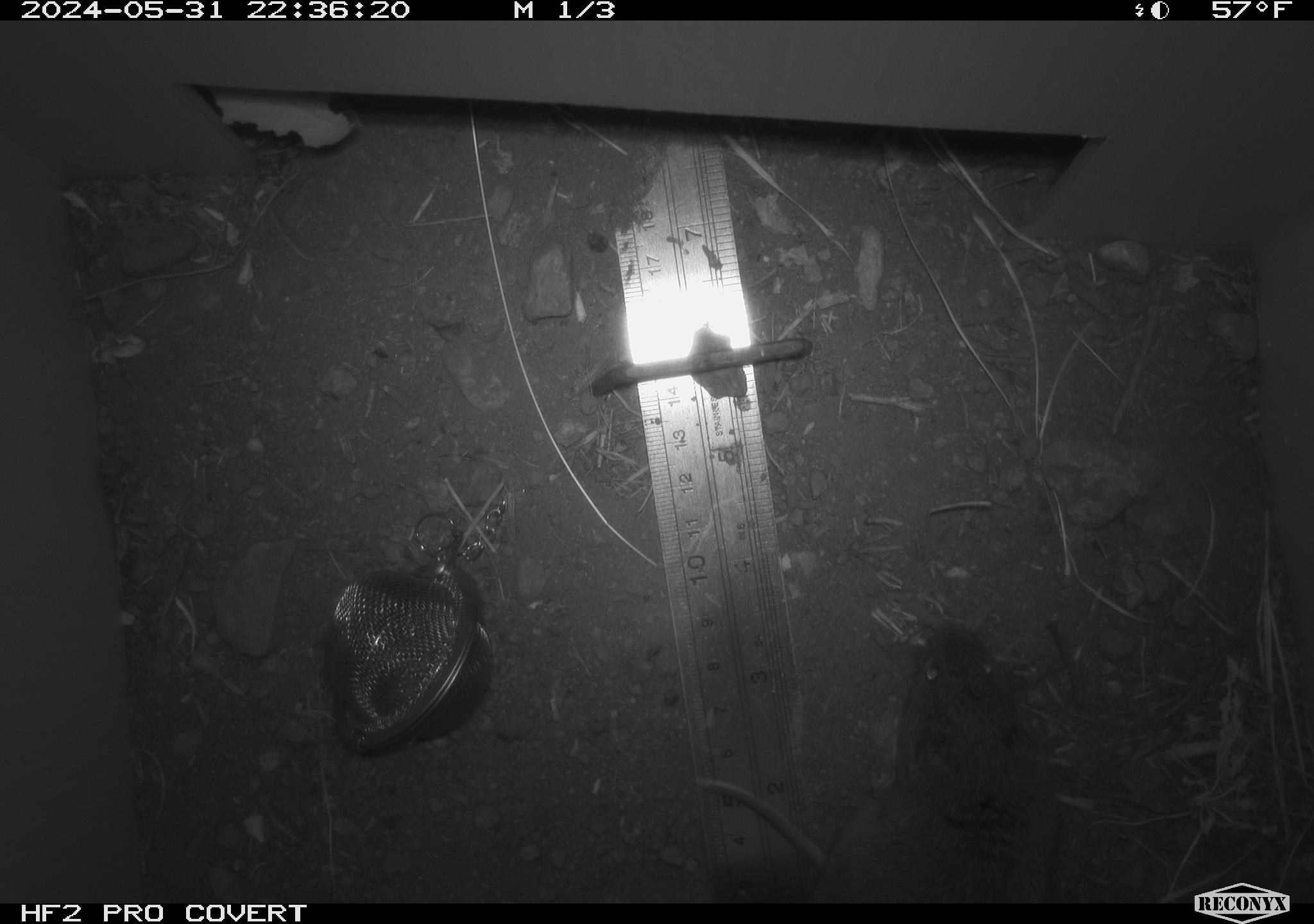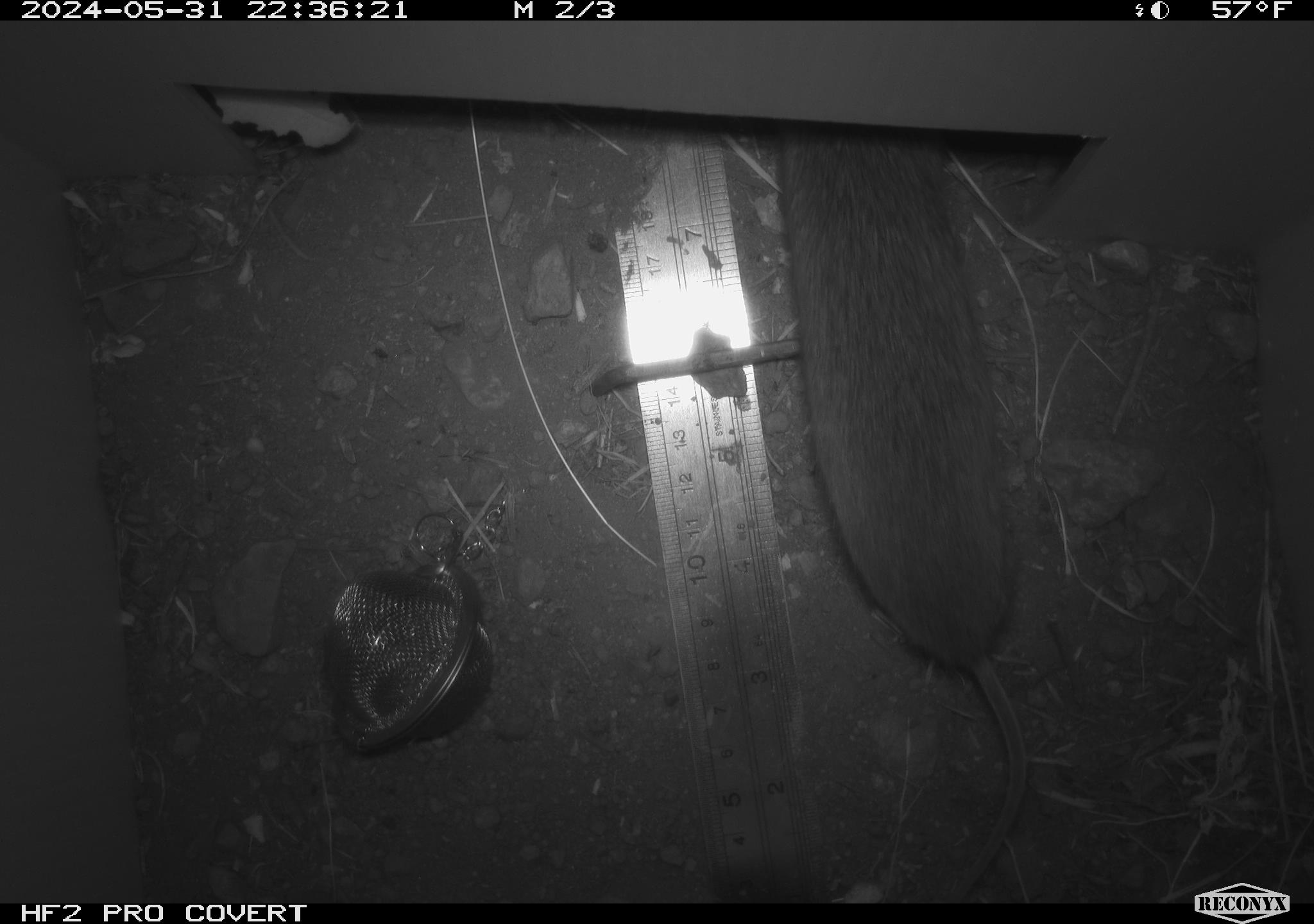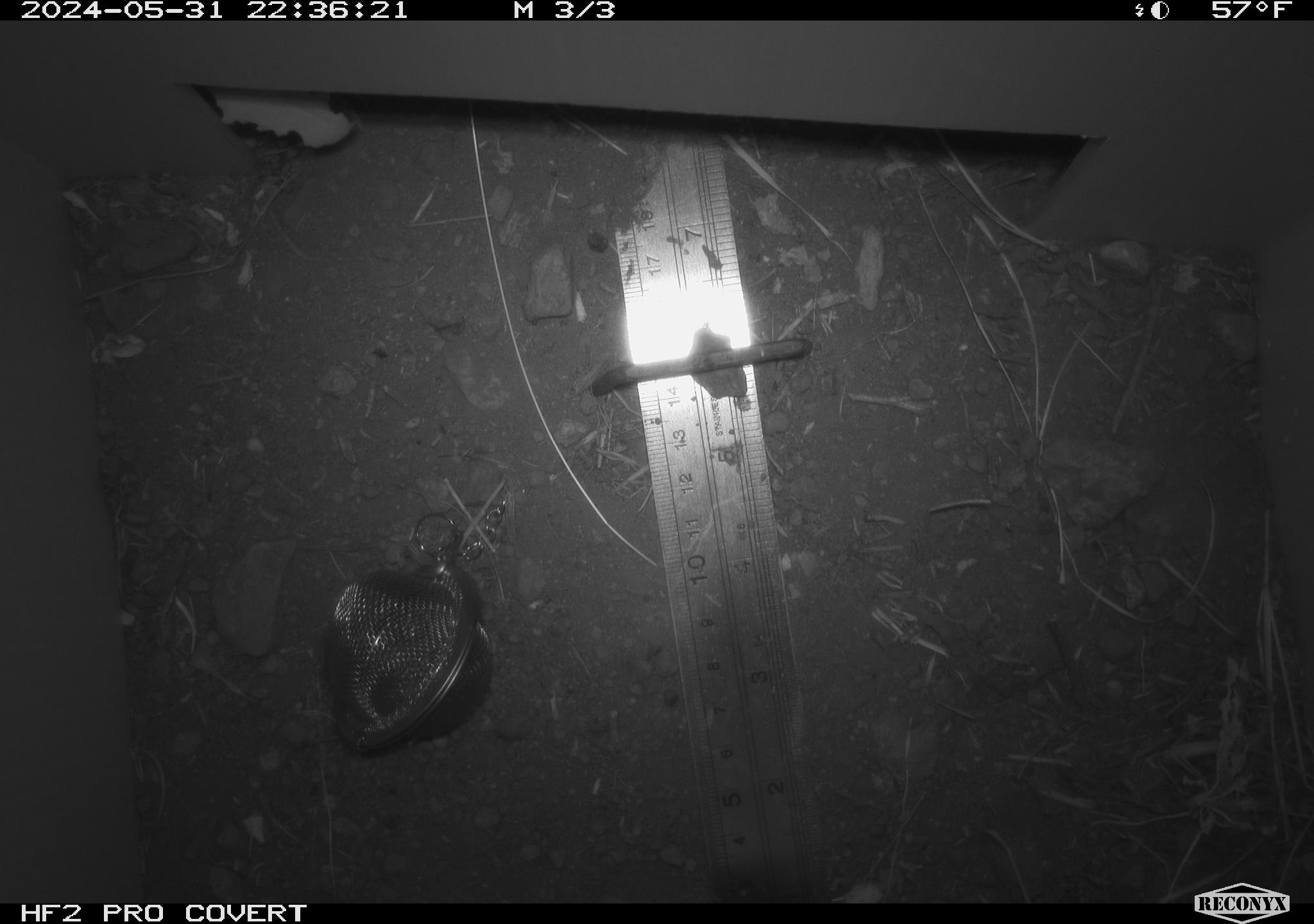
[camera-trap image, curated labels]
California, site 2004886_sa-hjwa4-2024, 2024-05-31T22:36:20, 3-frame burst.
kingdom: Animalia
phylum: Chordata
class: Mammalia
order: Rodentia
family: Cricetidae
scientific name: Cricetidae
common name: hamsters, voles, lemmings, and allies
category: cricetidae family